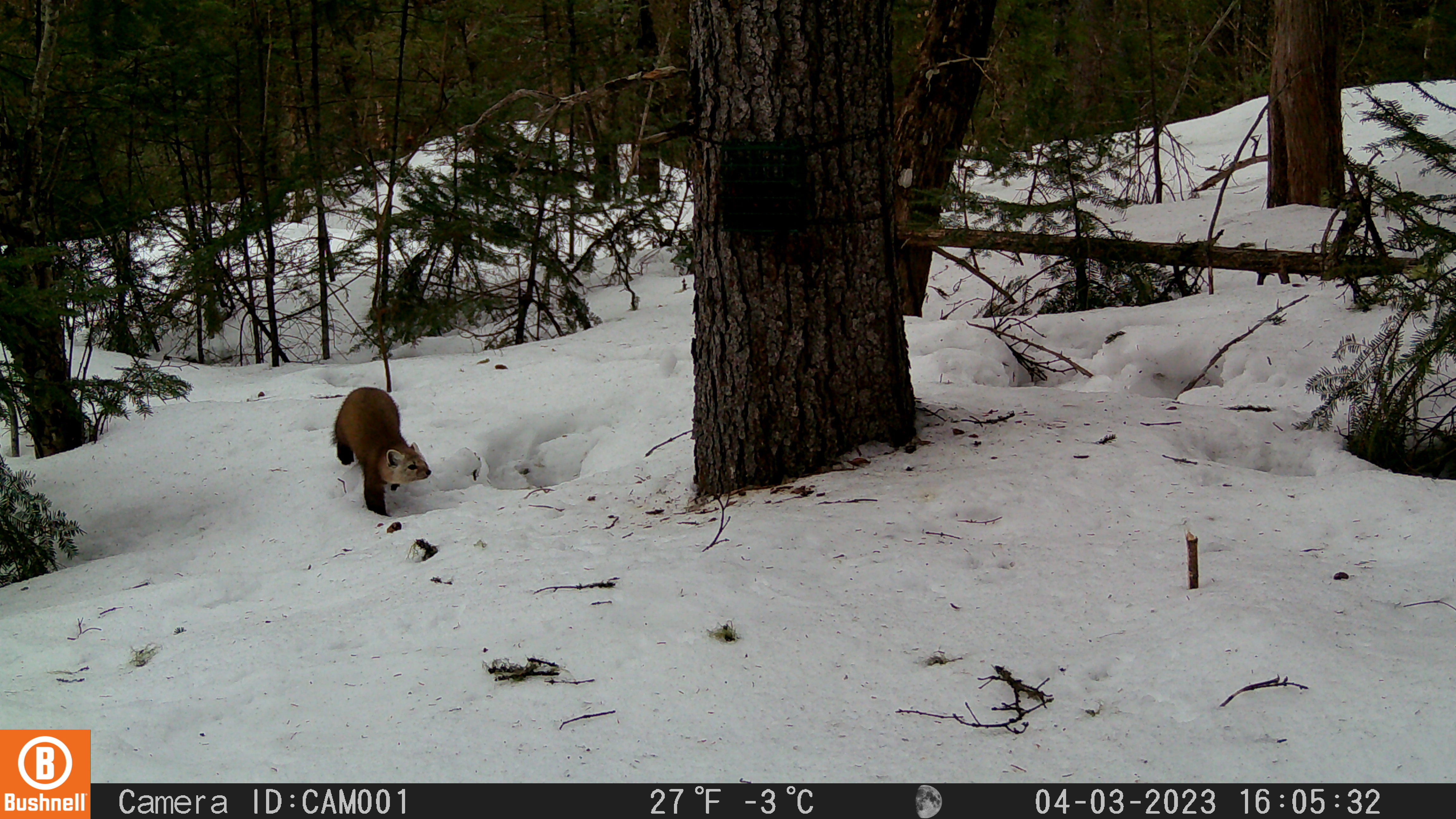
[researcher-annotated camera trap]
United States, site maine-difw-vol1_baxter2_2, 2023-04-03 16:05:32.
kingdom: Animalia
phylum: Chordata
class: Mammalia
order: Carnivora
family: Mustelidae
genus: Martes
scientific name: Martes americana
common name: american marten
American marten (Martes americana).